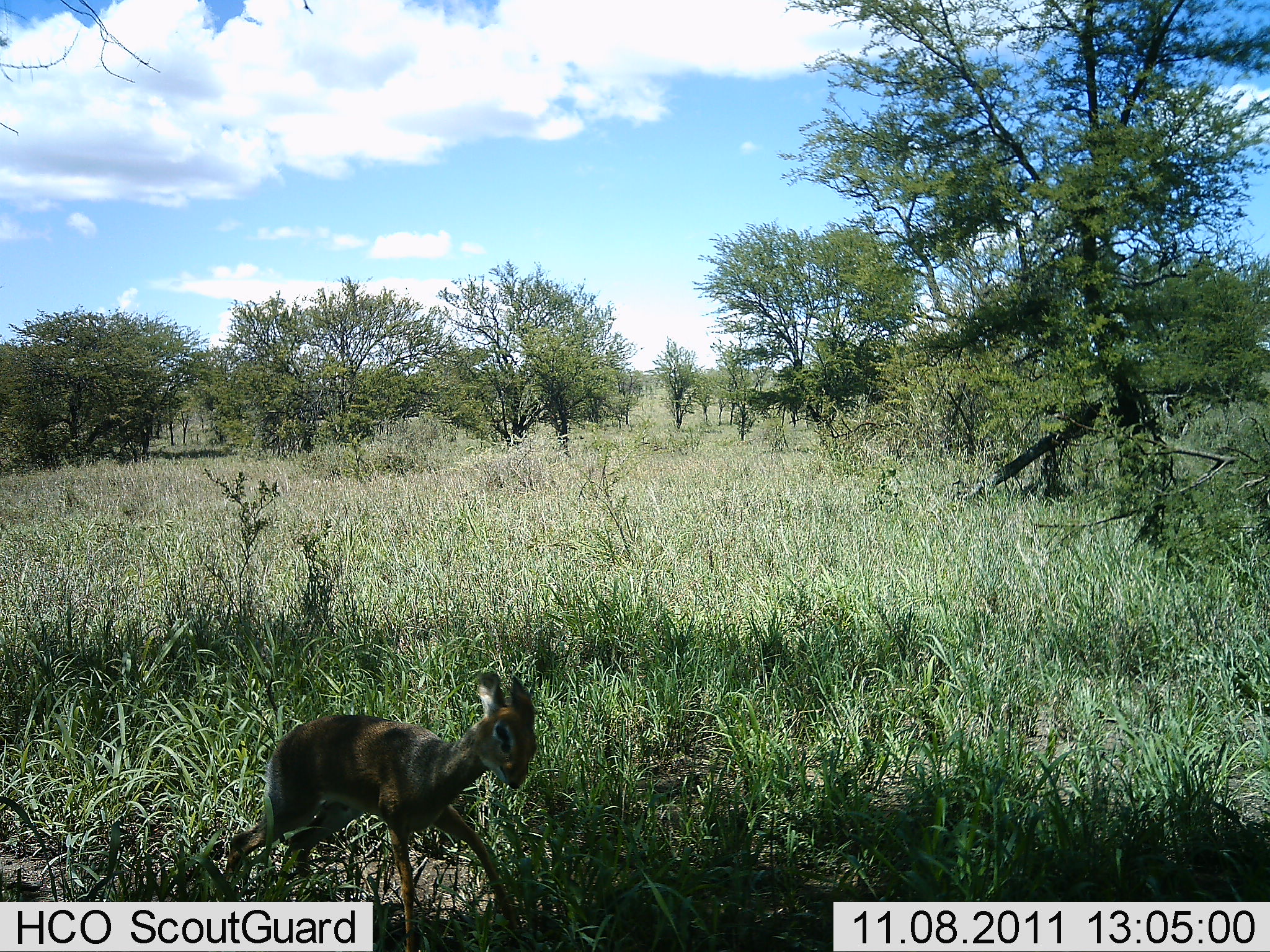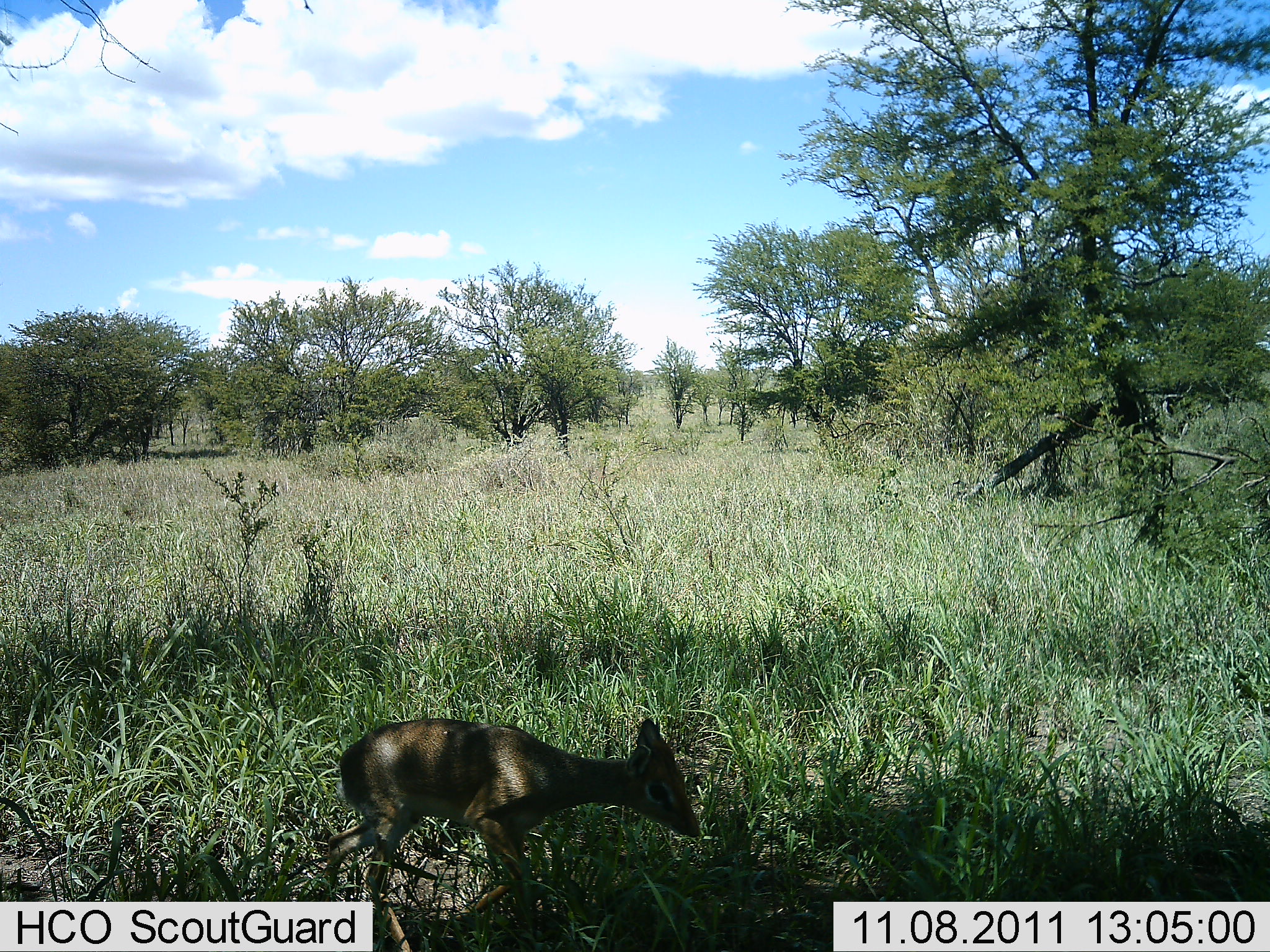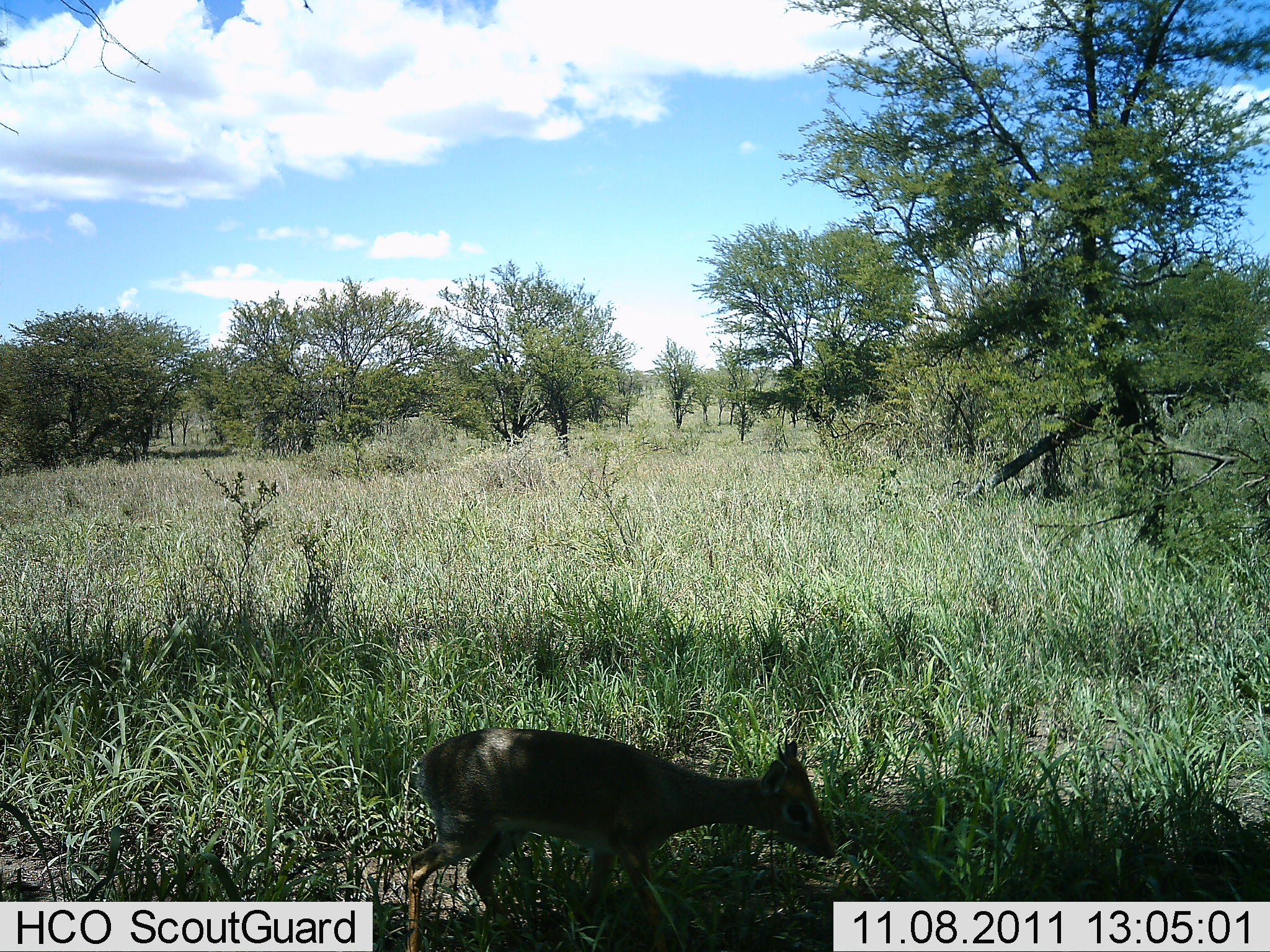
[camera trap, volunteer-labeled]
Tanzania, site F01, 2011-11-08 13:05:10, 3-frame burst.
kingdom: Animalia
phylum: Chordata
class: Mammalia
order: Artiodactyla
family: Bovidae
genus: Madoqua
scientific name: Madoqua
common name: dikdik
Dikdik (Madoqua), count 1. Behavior (volunteer vote fractions): standing 14%, resting 0%, moving 86%, interacting 0%. Young present (vote fraction): 14%. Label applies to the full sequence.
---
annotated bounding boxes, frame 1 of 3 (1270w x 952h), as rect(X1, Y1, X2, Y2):
animal: rect(216, 669, 540, 950)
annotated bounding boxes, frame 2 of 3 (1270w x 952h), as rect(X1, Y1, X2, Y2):
animal: rect(319, 712, 703, 951)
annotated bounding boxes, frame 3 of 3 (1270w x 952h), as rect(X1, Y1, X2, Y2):
animal: rect(399, 721, 838, 952)